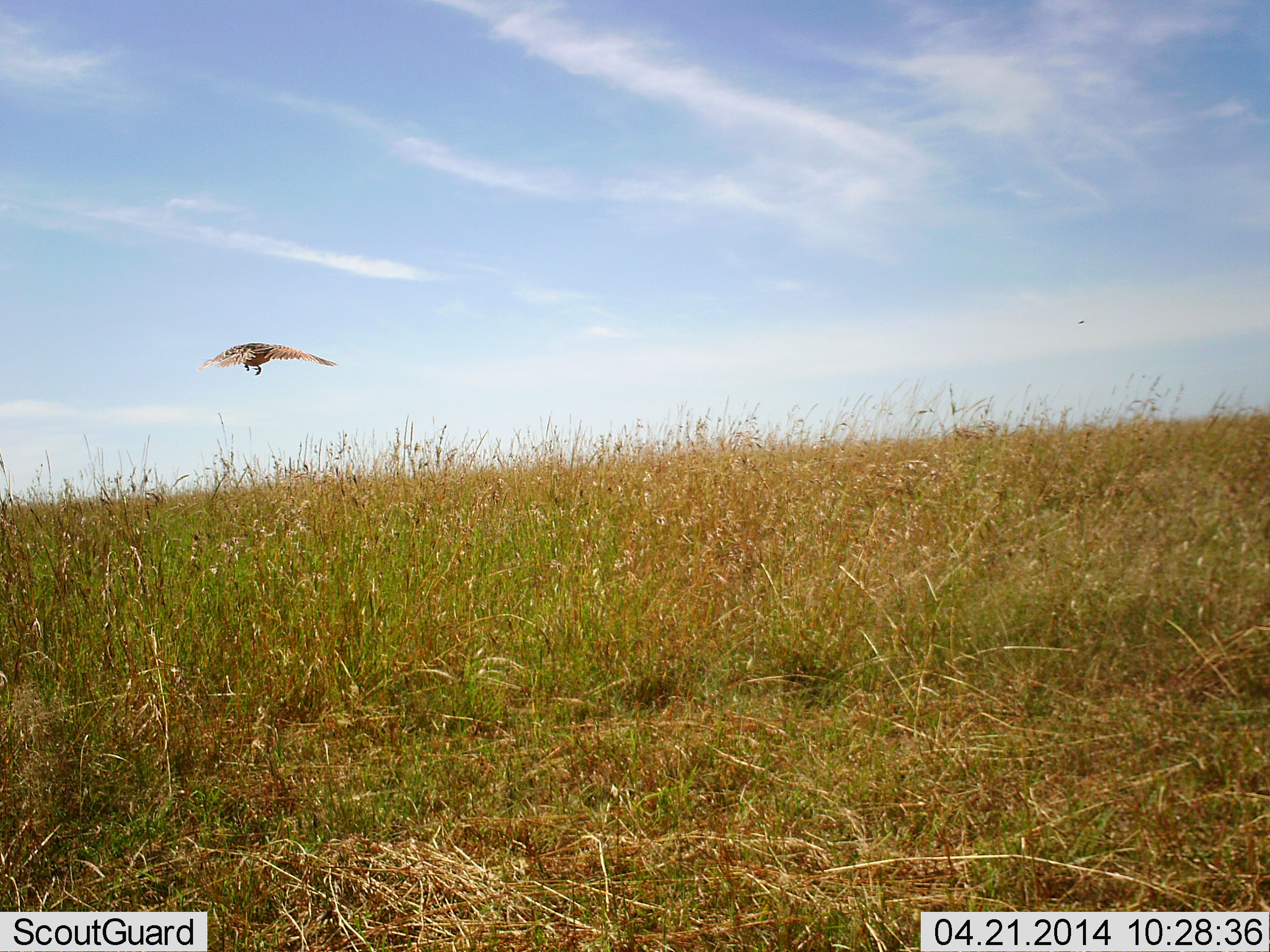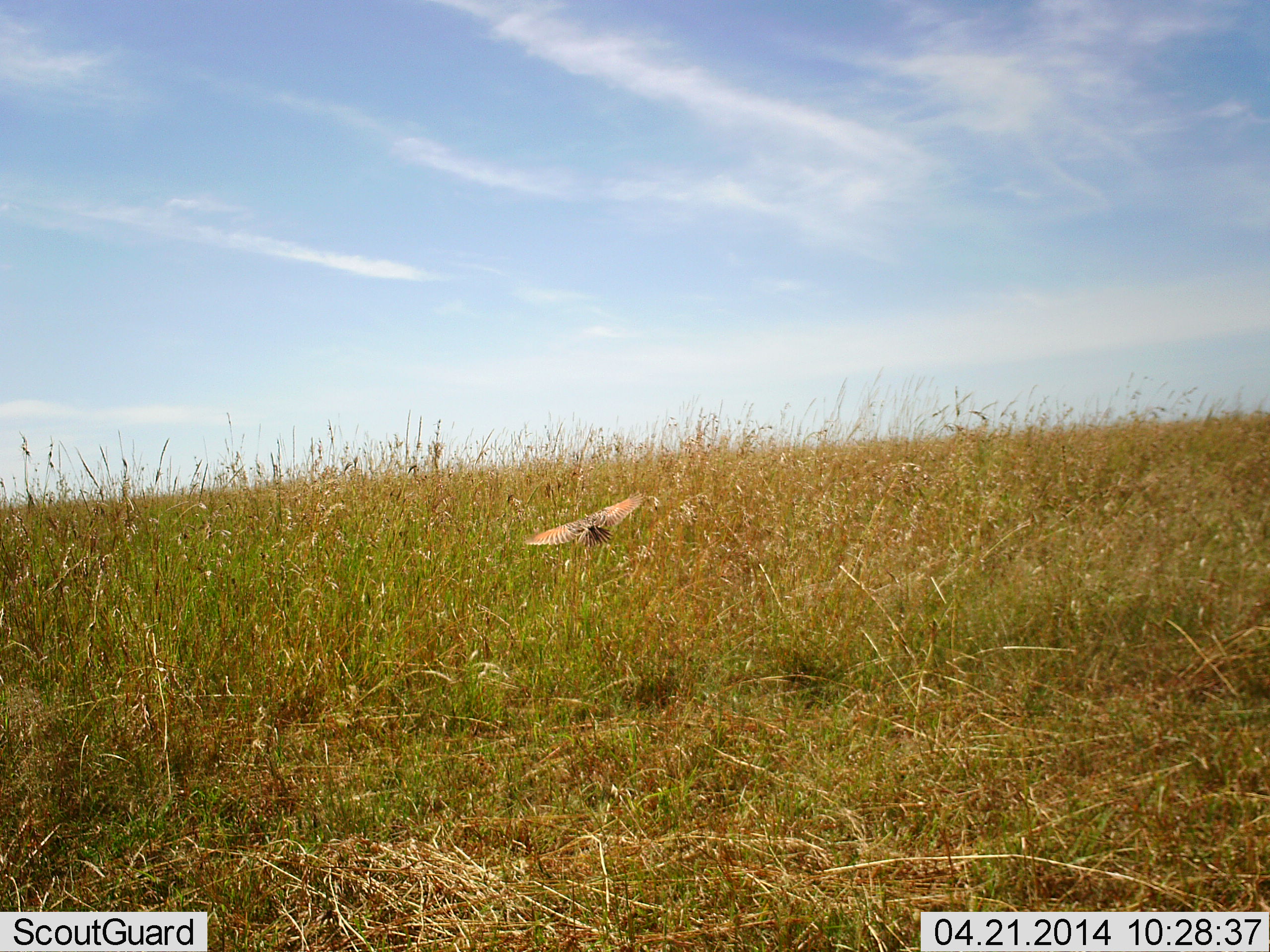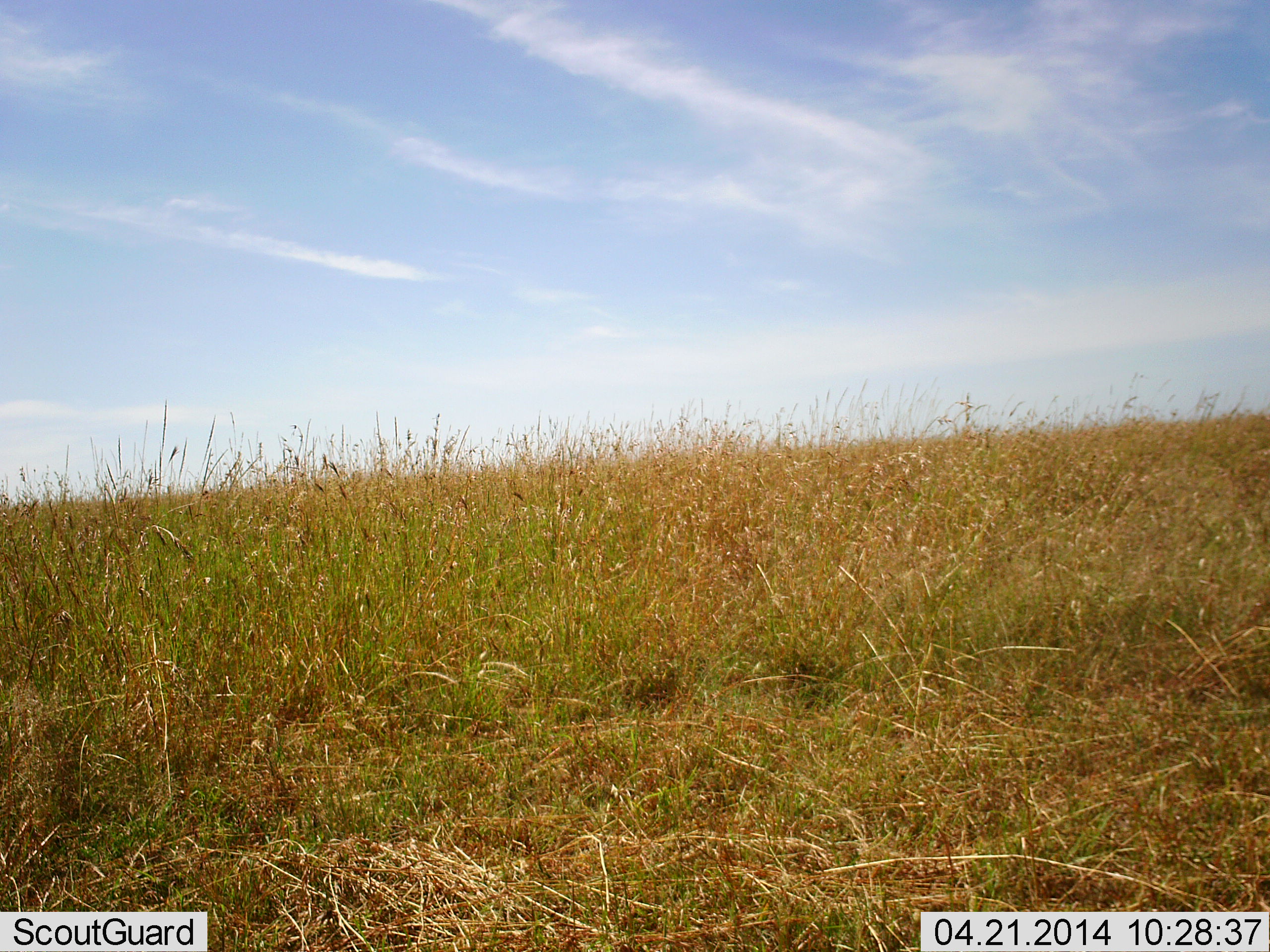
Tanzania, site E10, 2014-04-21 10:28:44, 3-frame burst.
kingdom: Animalia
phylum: Chordata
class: Aves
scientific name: Aves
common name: bird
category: otherbird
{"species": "otherbird (bird) (Aves)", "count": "1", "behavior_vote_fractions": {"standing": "0%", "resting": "0%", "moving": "100%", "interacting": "0%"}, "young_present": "0%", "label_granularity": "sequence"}